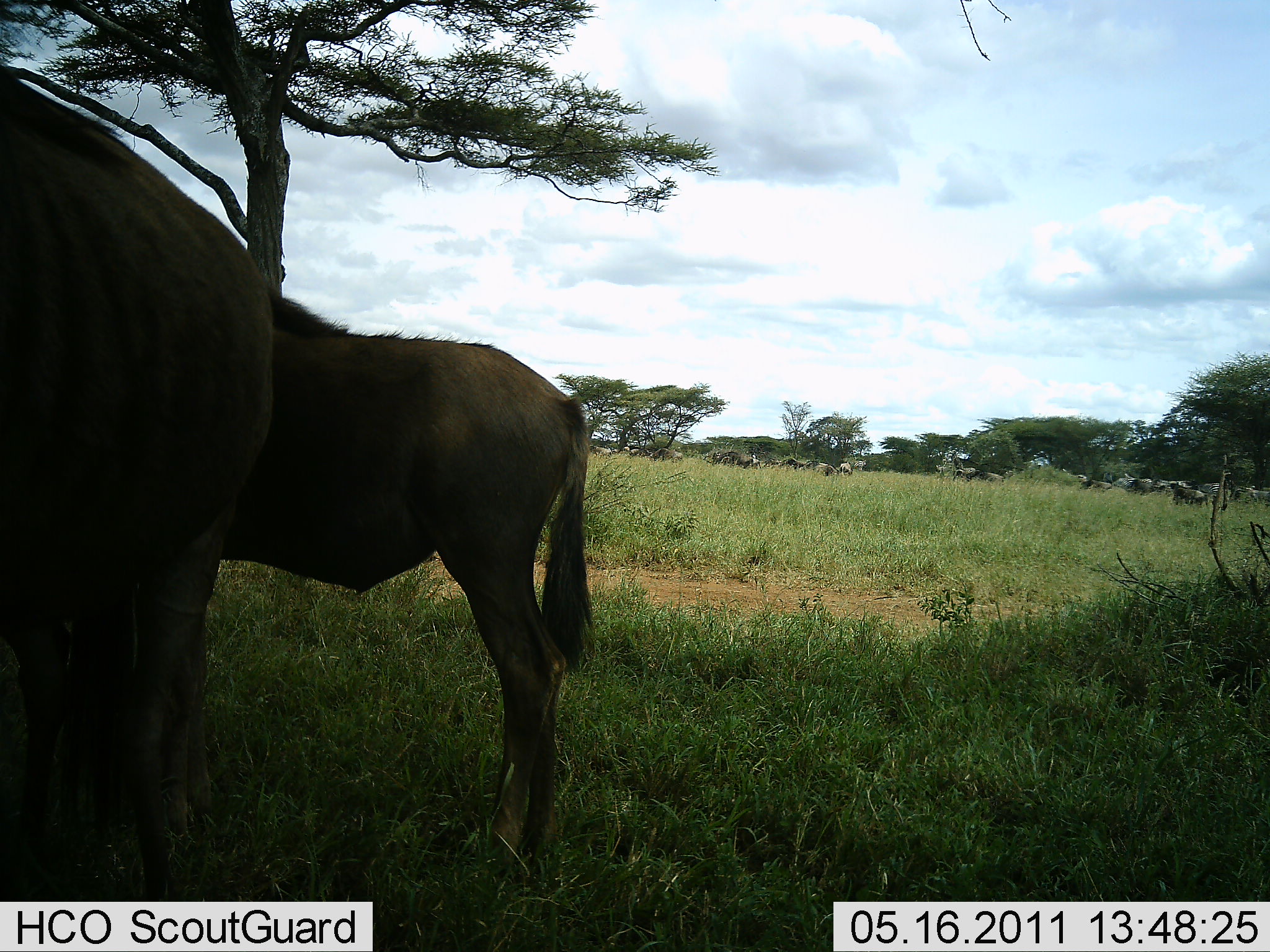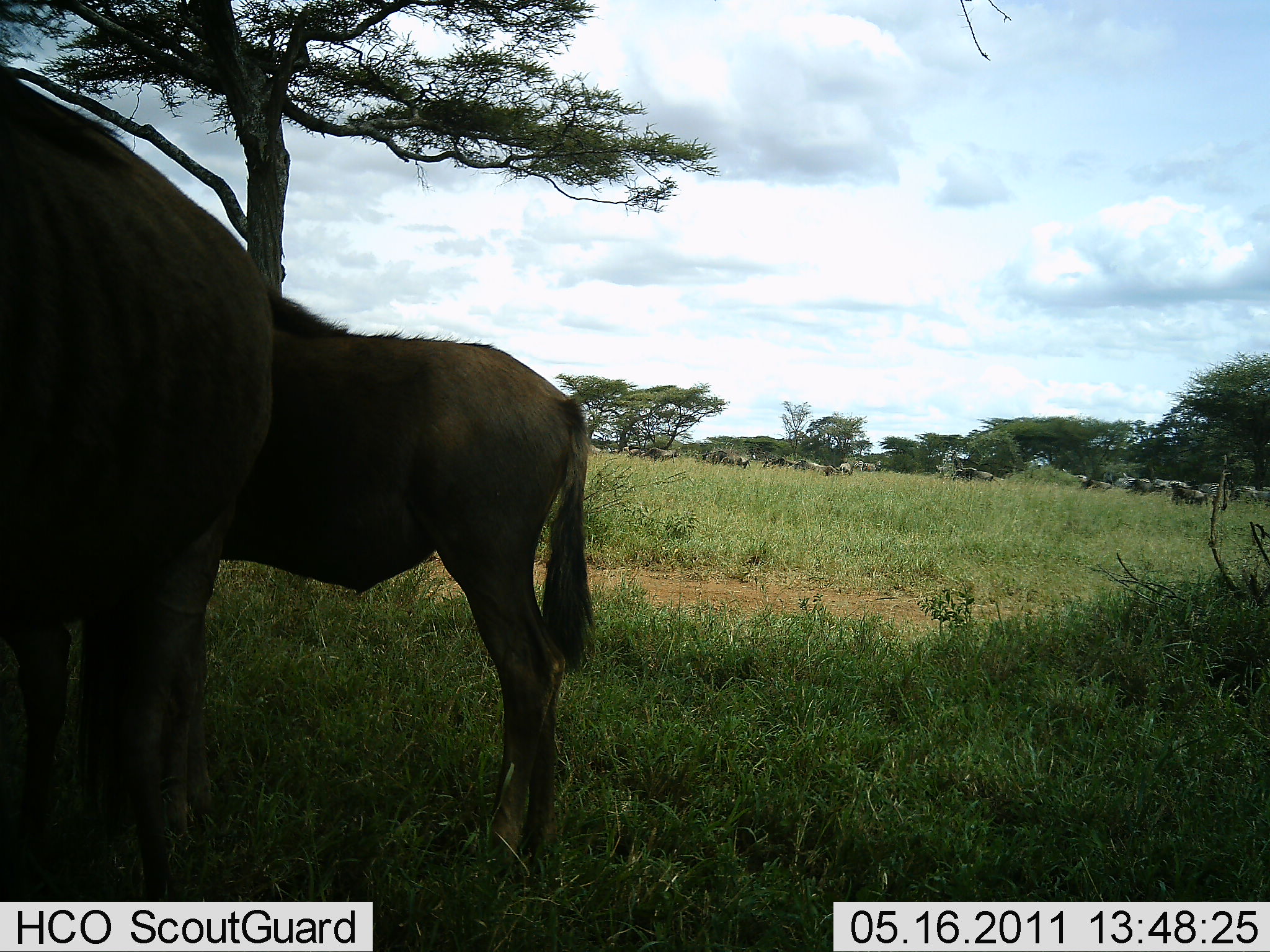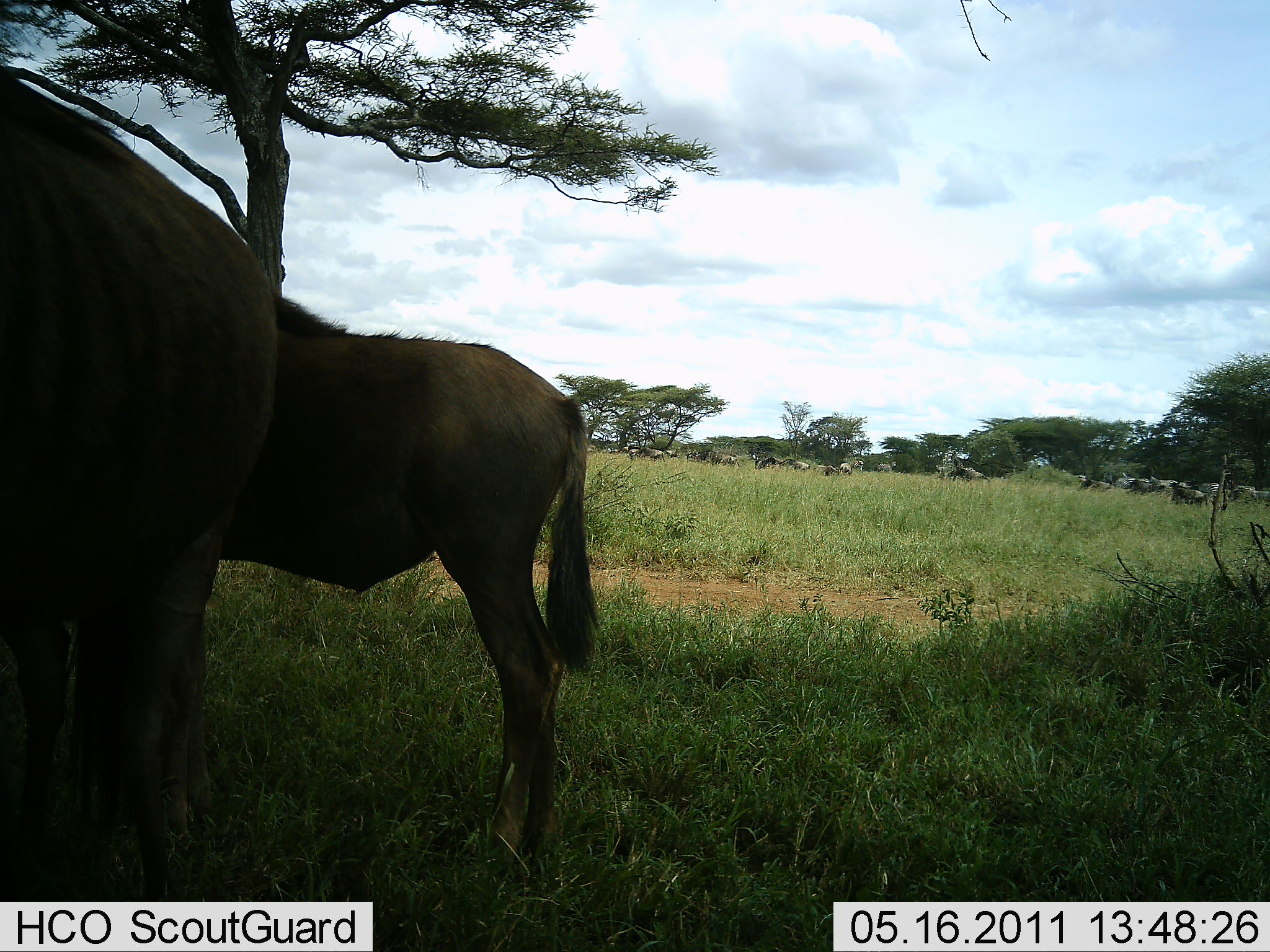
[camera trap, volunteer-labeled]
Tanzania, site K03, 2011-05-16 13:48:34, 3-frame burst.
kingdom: Animalia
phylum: Chordata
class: Mammalia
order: Artiodactyla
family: Bovidae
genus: Connochaetes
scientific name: Connochaetes taurinus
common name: blue wildebeest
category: wildebeest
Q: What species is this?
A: Wildebeest (blue wildebeest) (Connochaetes taurinus).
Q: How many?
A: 11-50.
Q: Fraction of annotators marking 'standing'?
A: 91%.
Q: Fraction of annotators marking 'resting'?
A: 18%.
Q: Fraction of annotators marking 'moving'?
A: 45%.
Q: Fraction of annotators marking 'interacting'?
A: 0%.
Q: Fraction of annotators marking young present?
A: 0%.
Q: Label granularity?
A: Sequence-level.